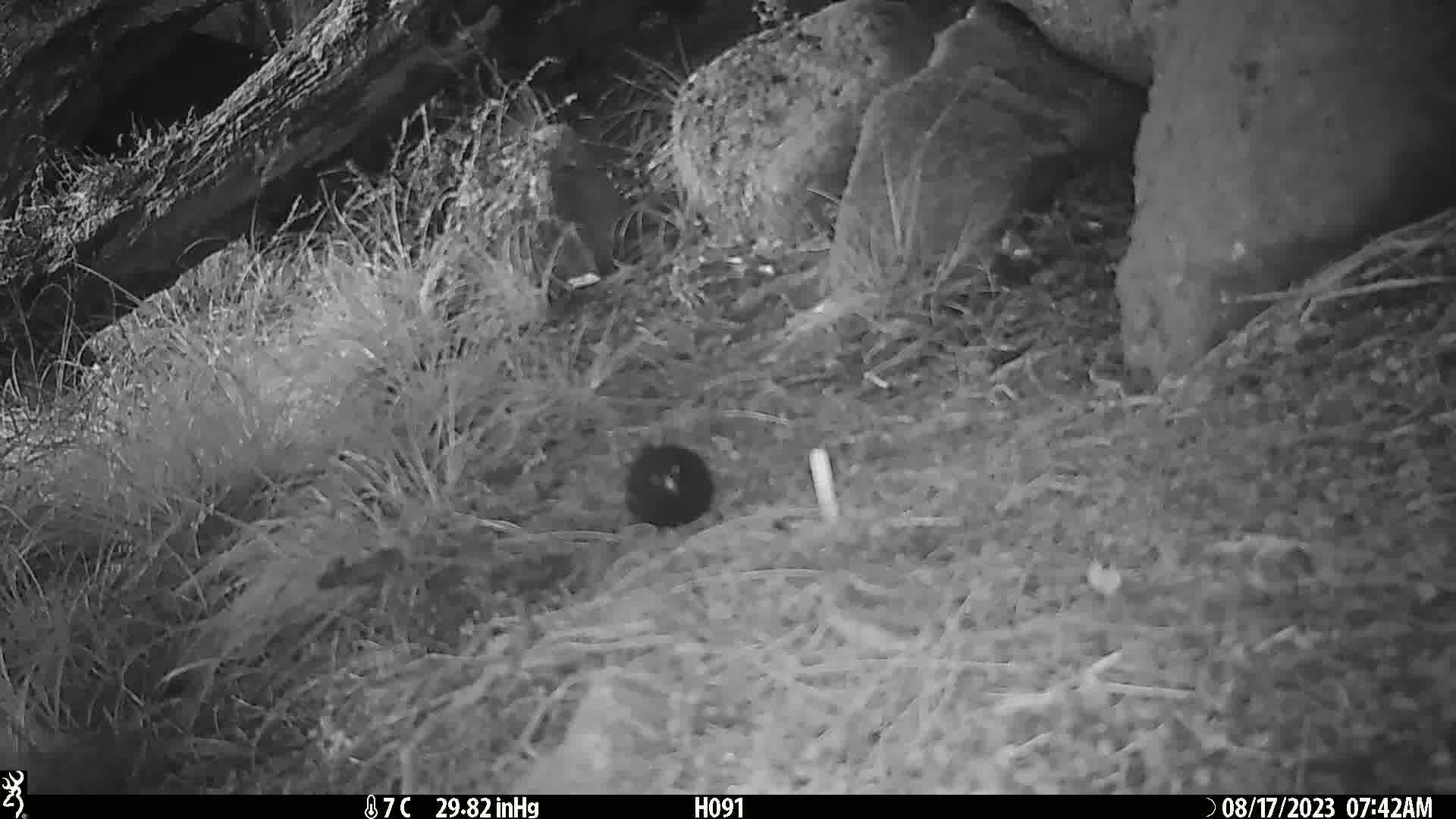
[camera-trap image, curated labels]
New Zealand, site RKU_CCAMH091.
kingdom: Animalia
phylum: Chordata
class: Aves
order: Passeriformes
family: Turdidae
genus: Turdus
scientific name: Turdus merula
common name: eurasian blackbird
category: blackbird